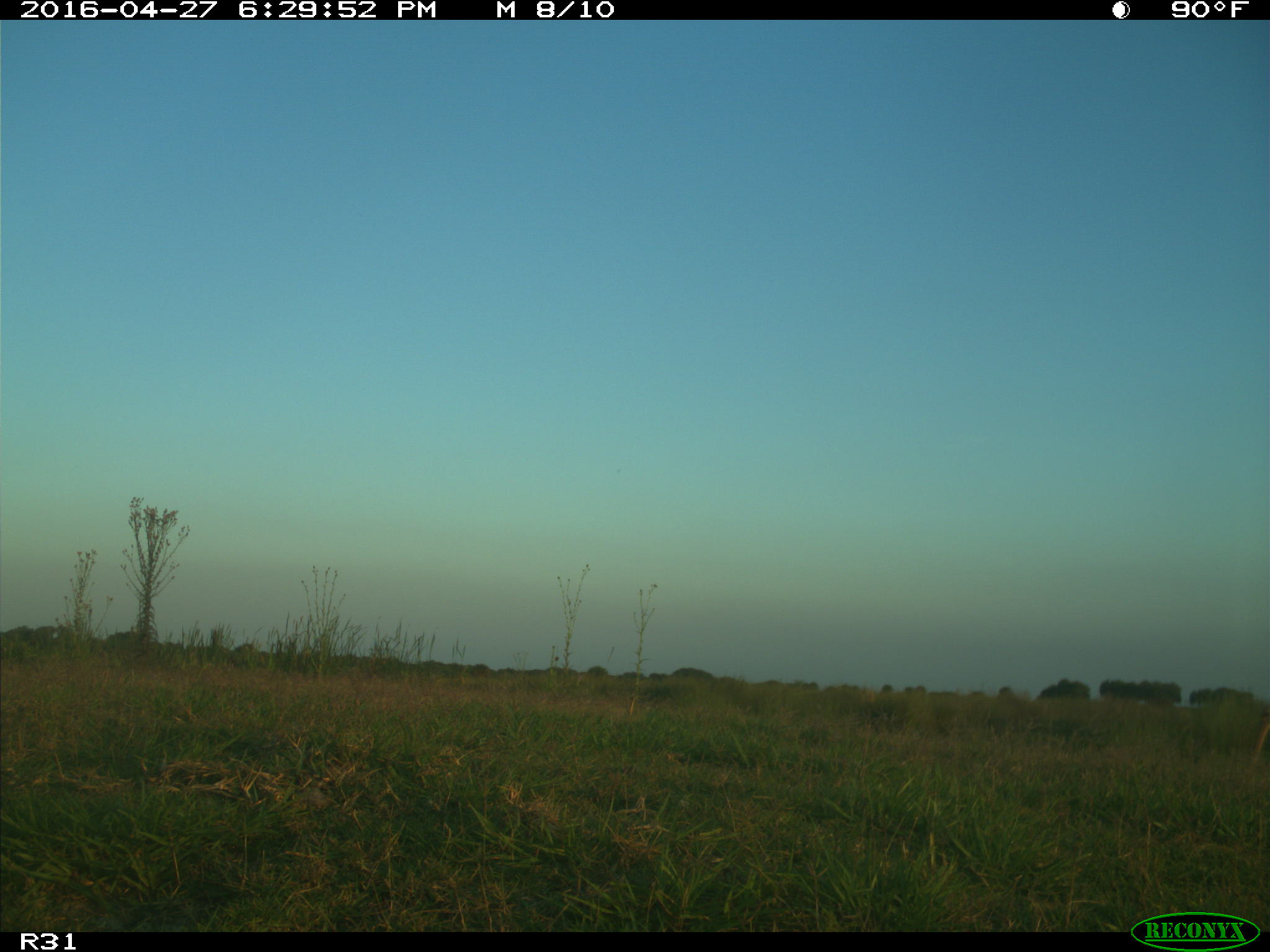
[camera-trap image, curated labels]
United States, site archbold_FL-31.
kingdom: Animalia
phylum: Chordata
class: Mammalia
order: Artiodactyla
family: Cervidae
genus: Odocoileus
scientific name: Odocoileus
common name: deer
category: unidentified deer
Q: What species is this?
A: Unidentified deer (deer) (Odocoileus).